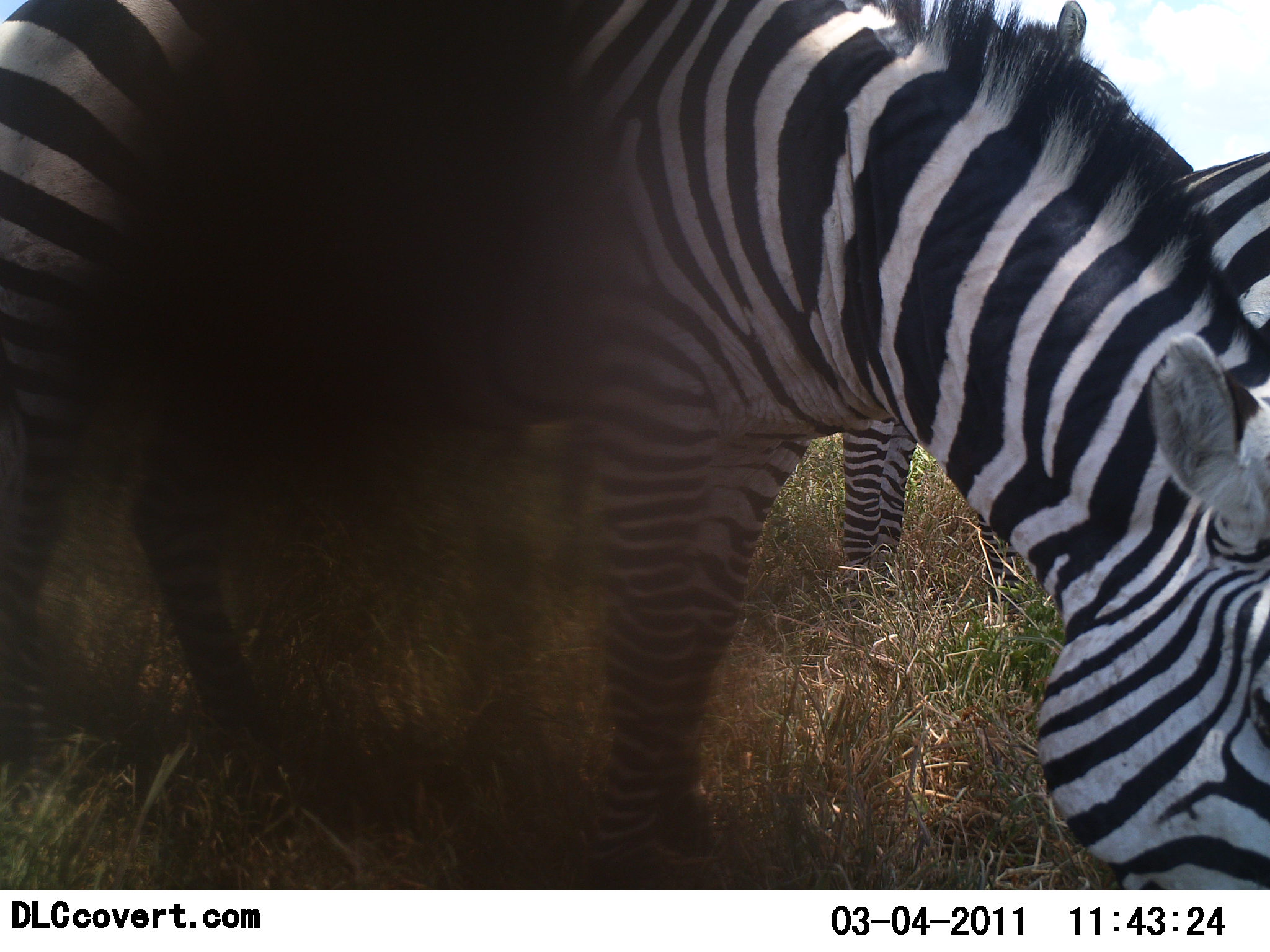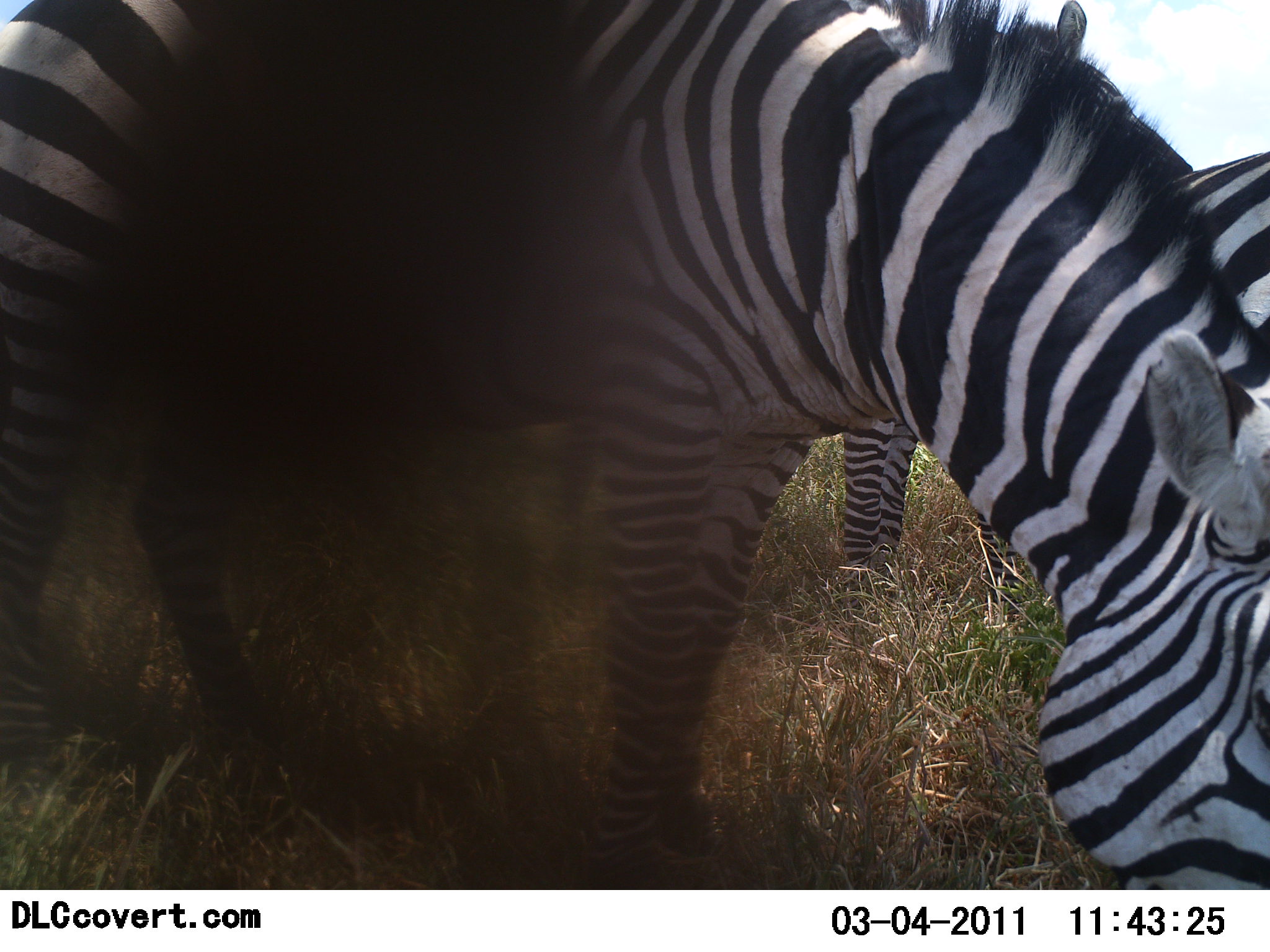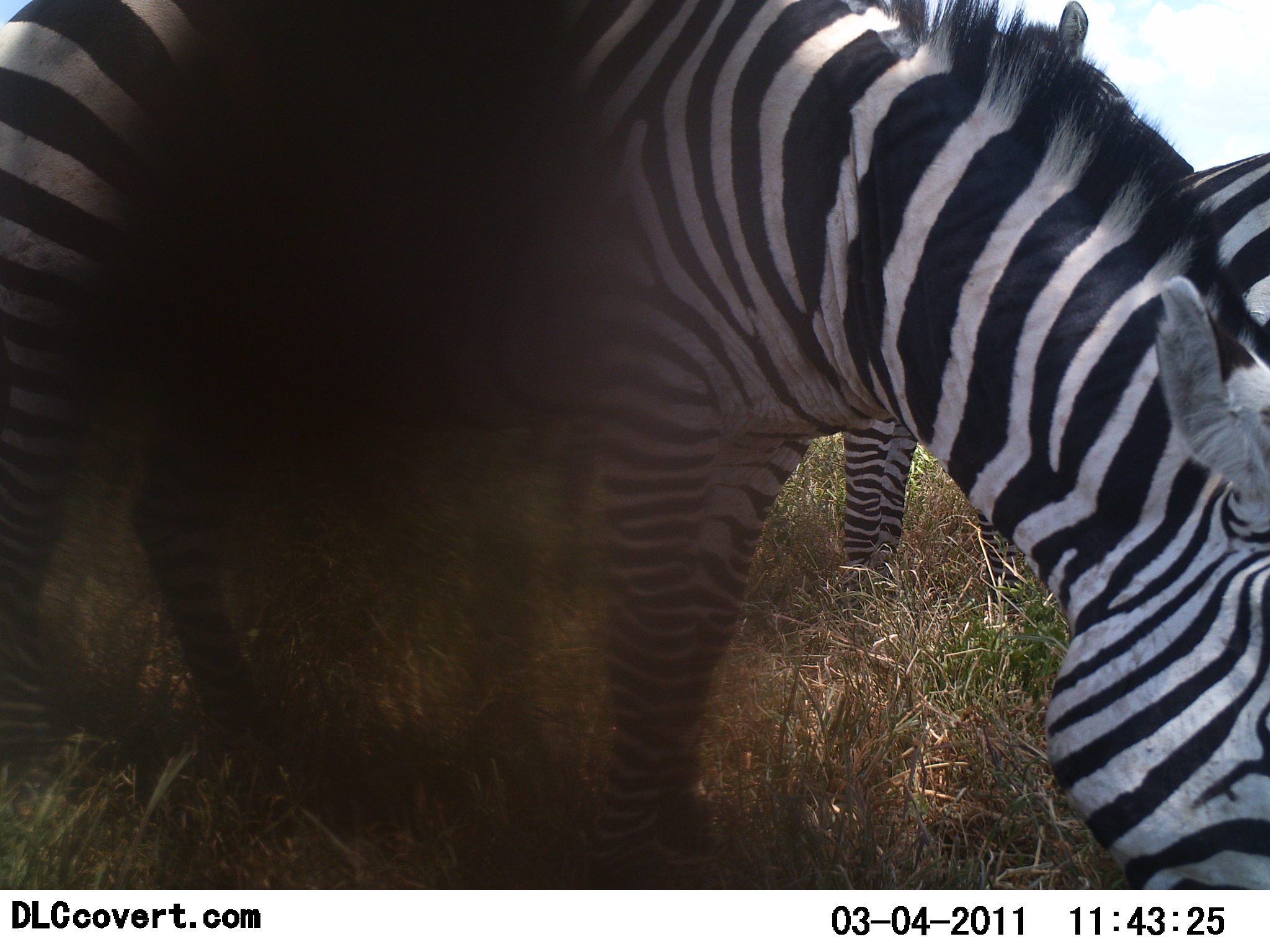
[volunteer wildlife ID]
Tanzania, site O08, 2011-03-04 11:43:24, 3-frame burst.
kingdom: Animalia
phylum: Chordata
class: Mammalia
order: Perissodactyla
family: Equidae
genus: Equus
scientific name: Equus quagga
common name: plains zebra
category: zebra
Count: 2.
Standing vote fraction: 38%.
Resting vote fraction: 0%.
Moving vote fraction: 8%.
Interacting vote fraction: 0%.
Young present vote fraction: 0%.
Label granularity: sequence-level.